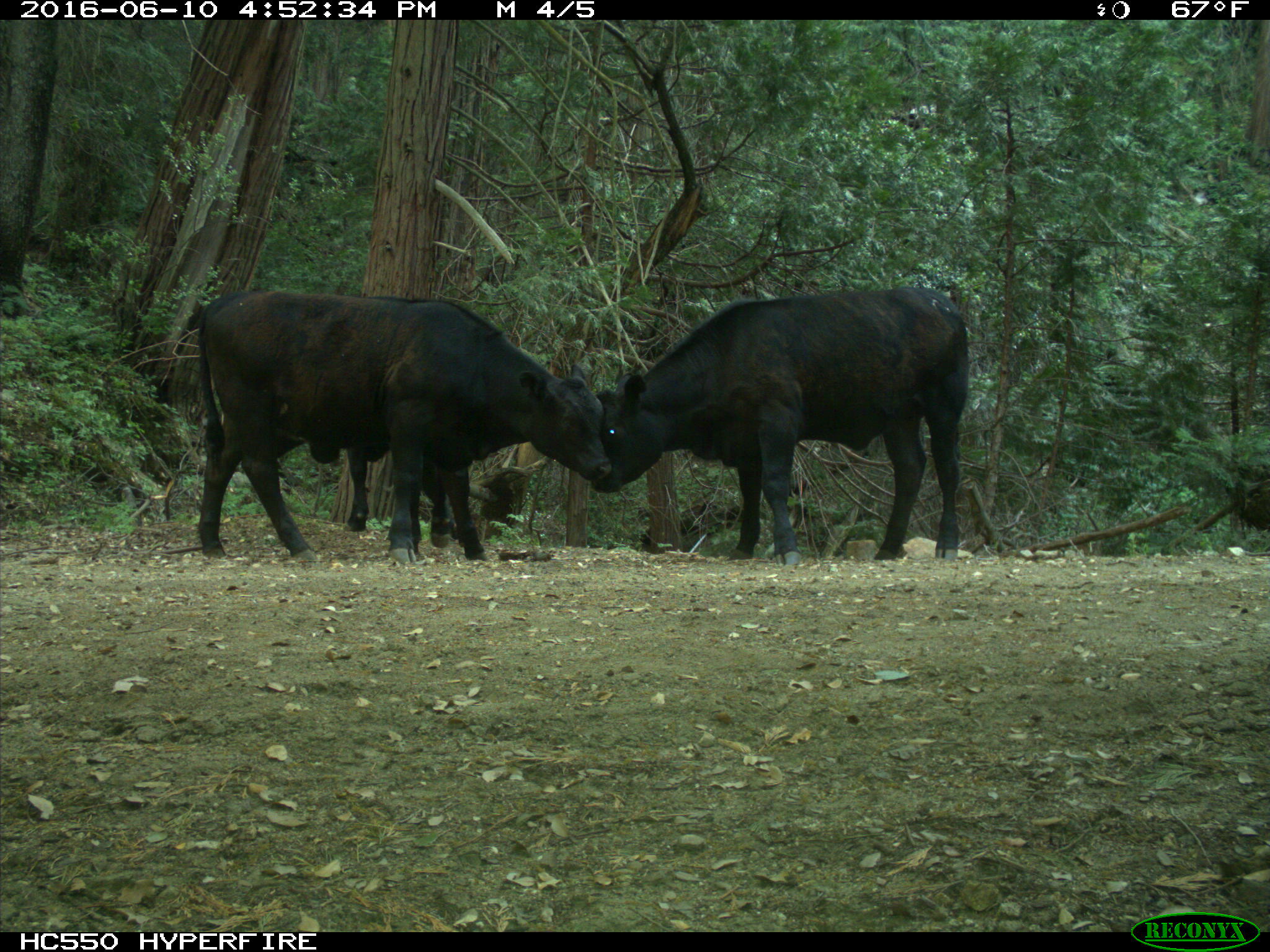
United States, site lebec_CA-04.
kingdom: Animalia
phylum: Chordata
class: Mammalia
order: Artiodactyla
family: Bovidae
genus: Bos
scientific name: Bos taurus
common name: domestic cow